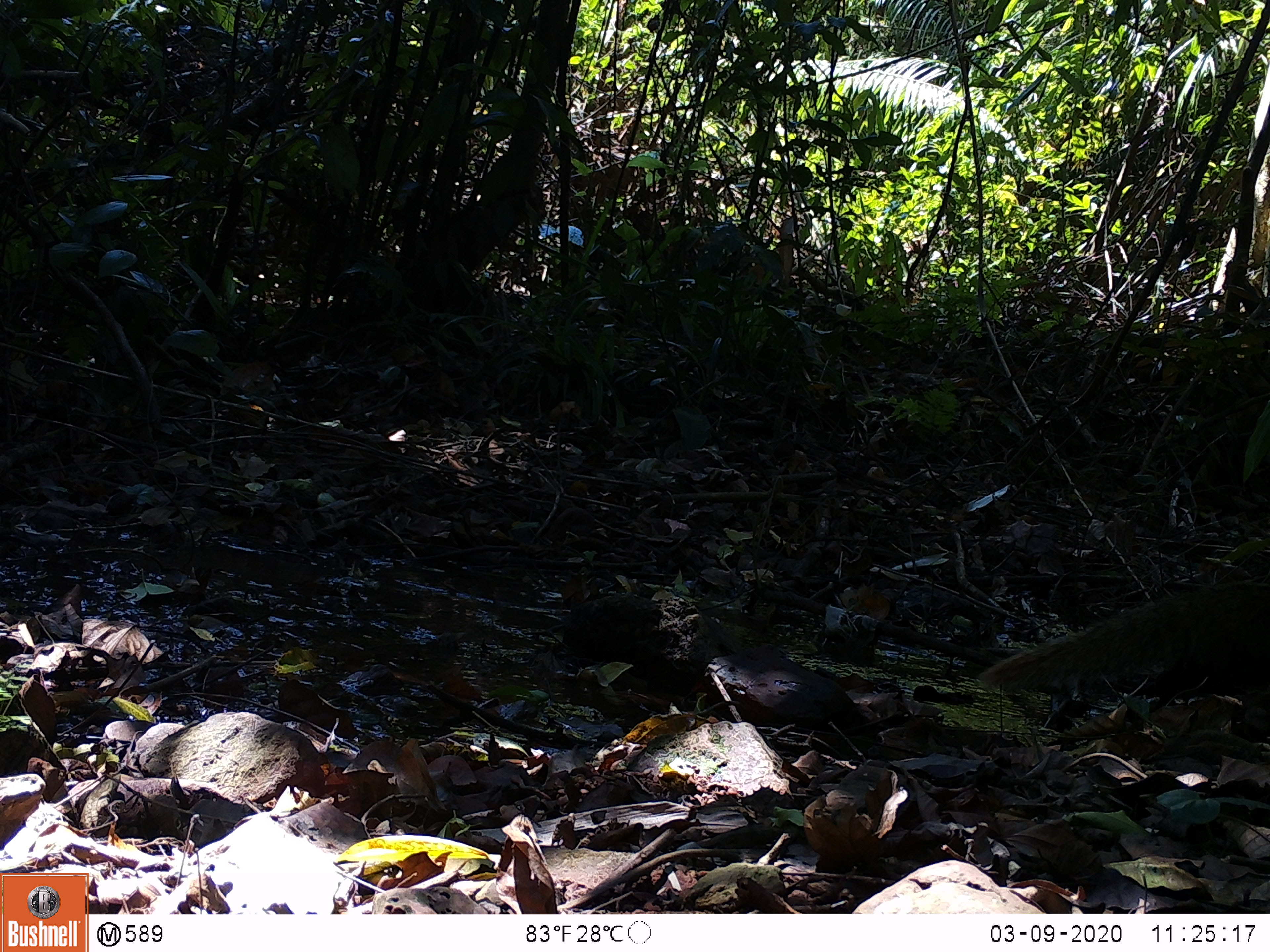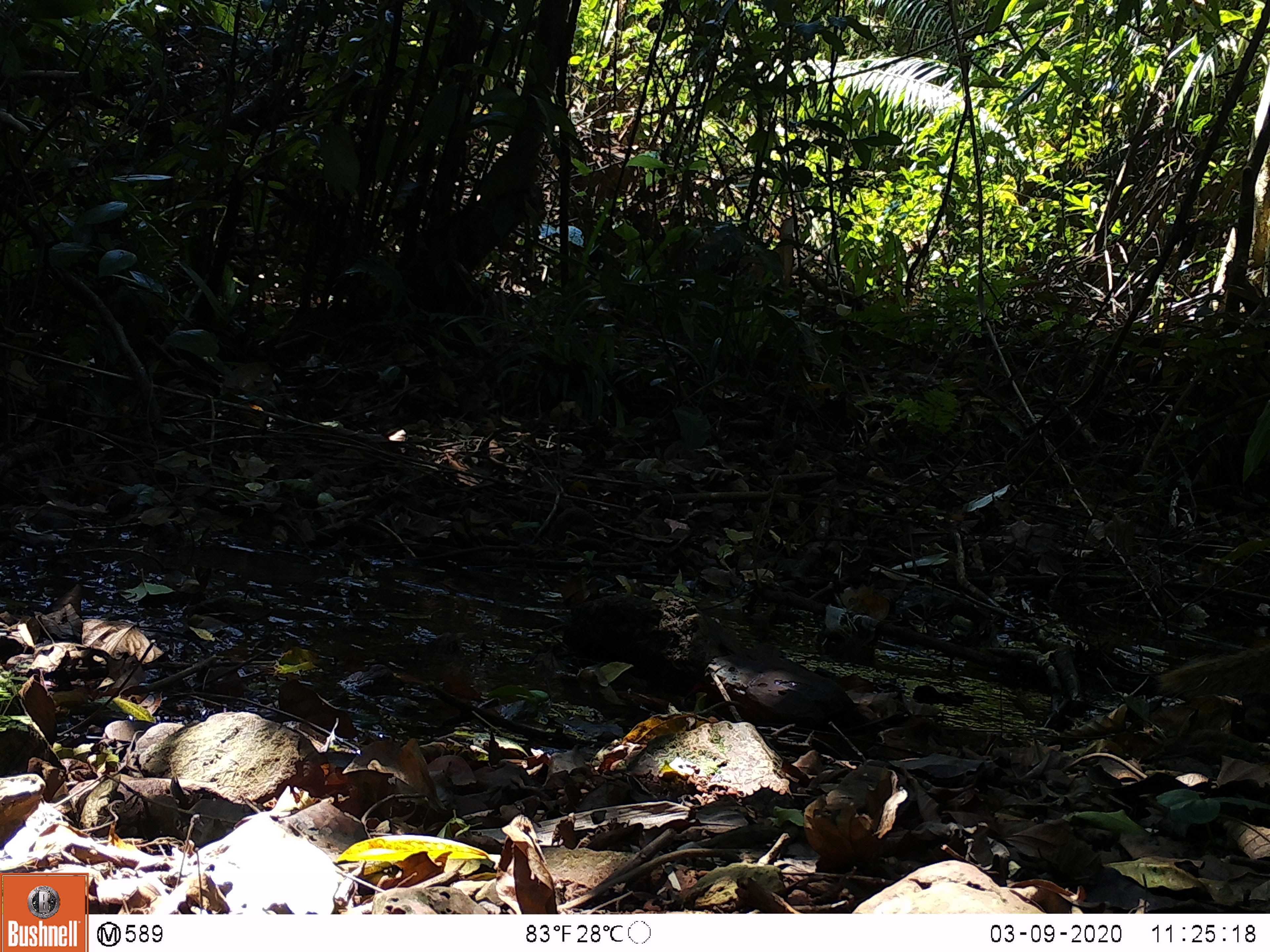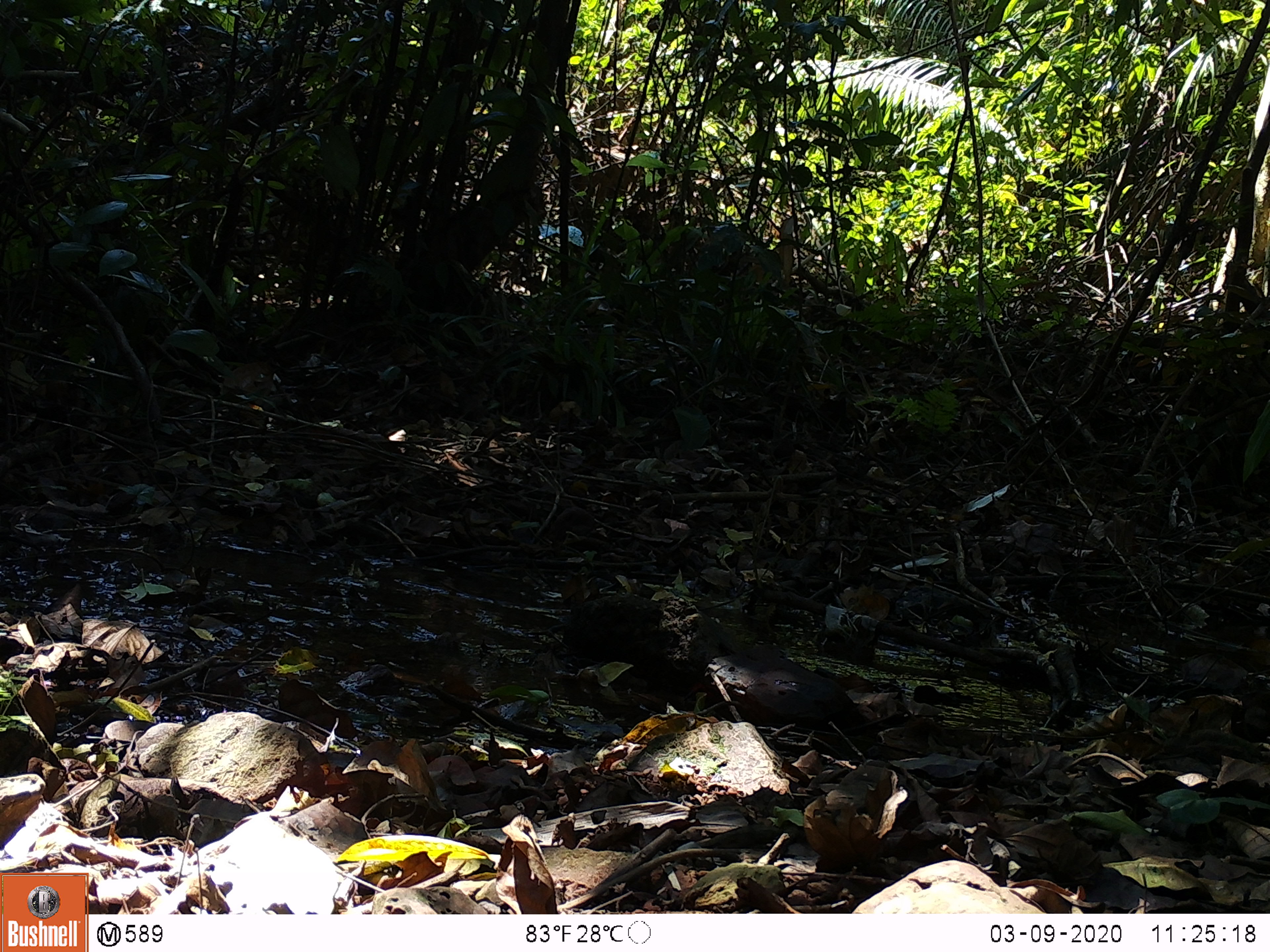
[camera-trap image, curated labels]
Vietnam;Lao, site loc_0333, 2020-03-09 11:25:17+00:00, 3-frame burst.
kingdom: Animalia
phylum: Chordata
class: Mammalia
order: Carnivora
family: Herpestidae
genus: Urva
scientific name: Urva urva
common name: crab-eating mongoose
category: crab eating mongoose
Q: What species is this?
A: Crab eating mongoose (crab-eating mongoose) (Urva urva).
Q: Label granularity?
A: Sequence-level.